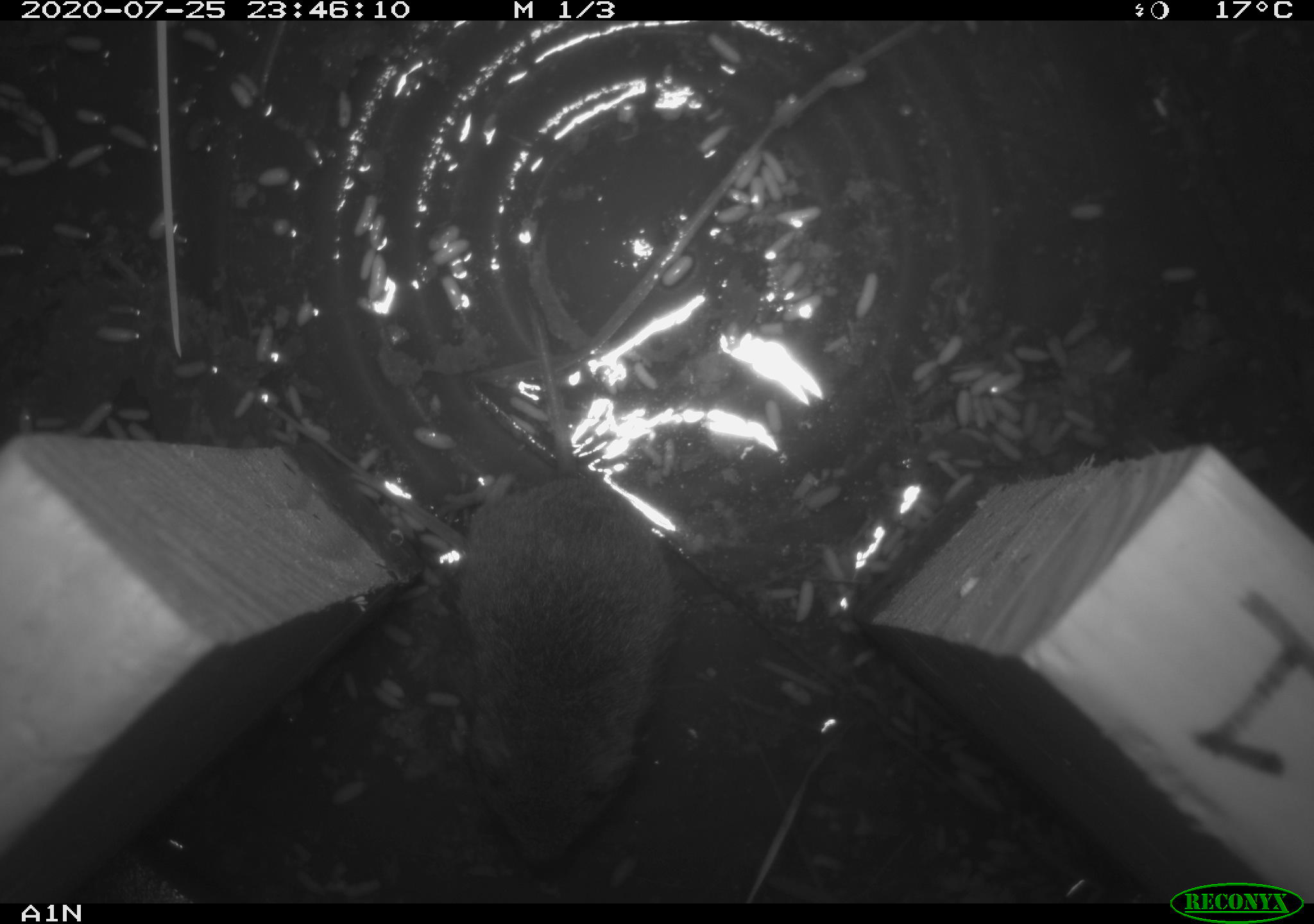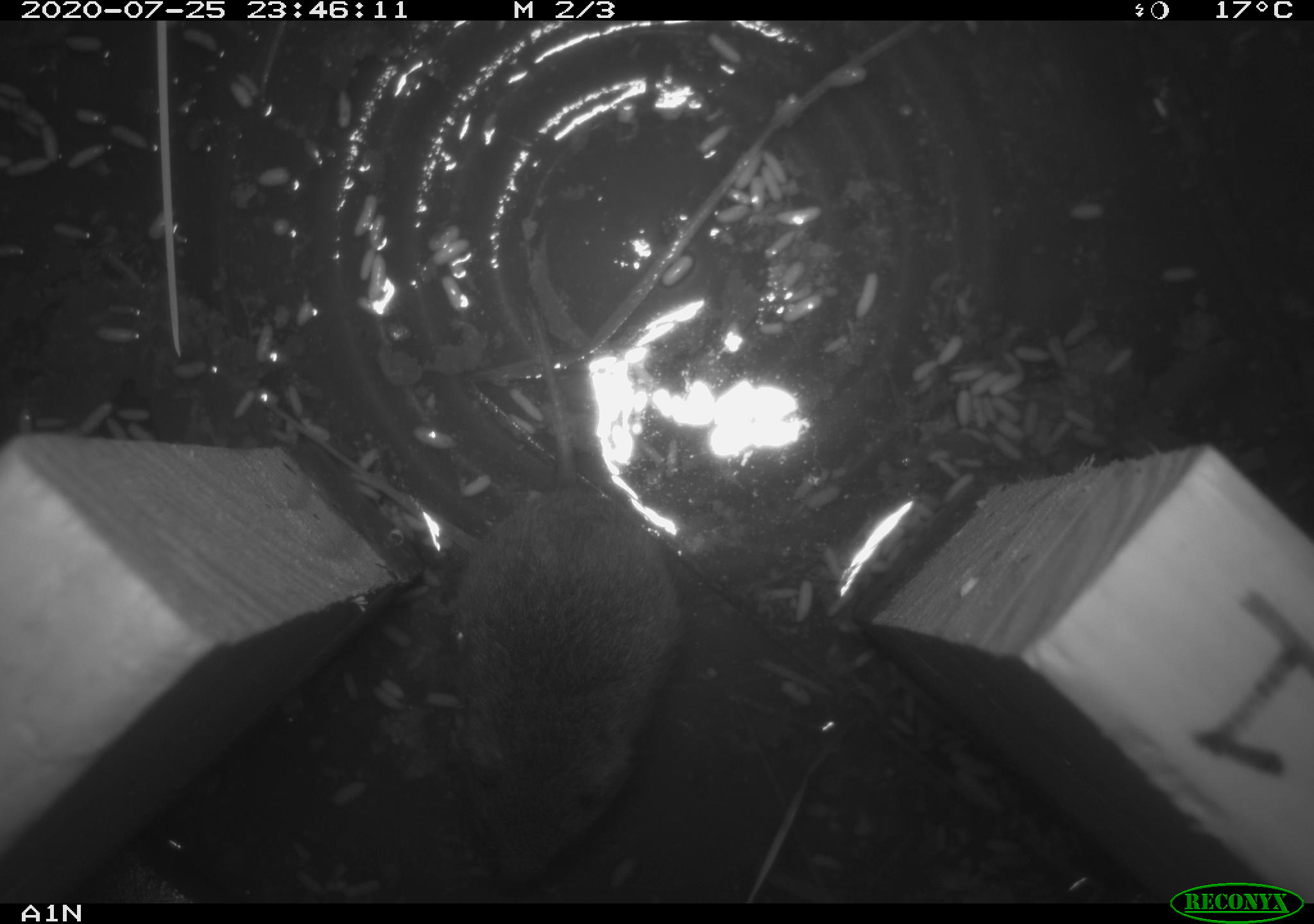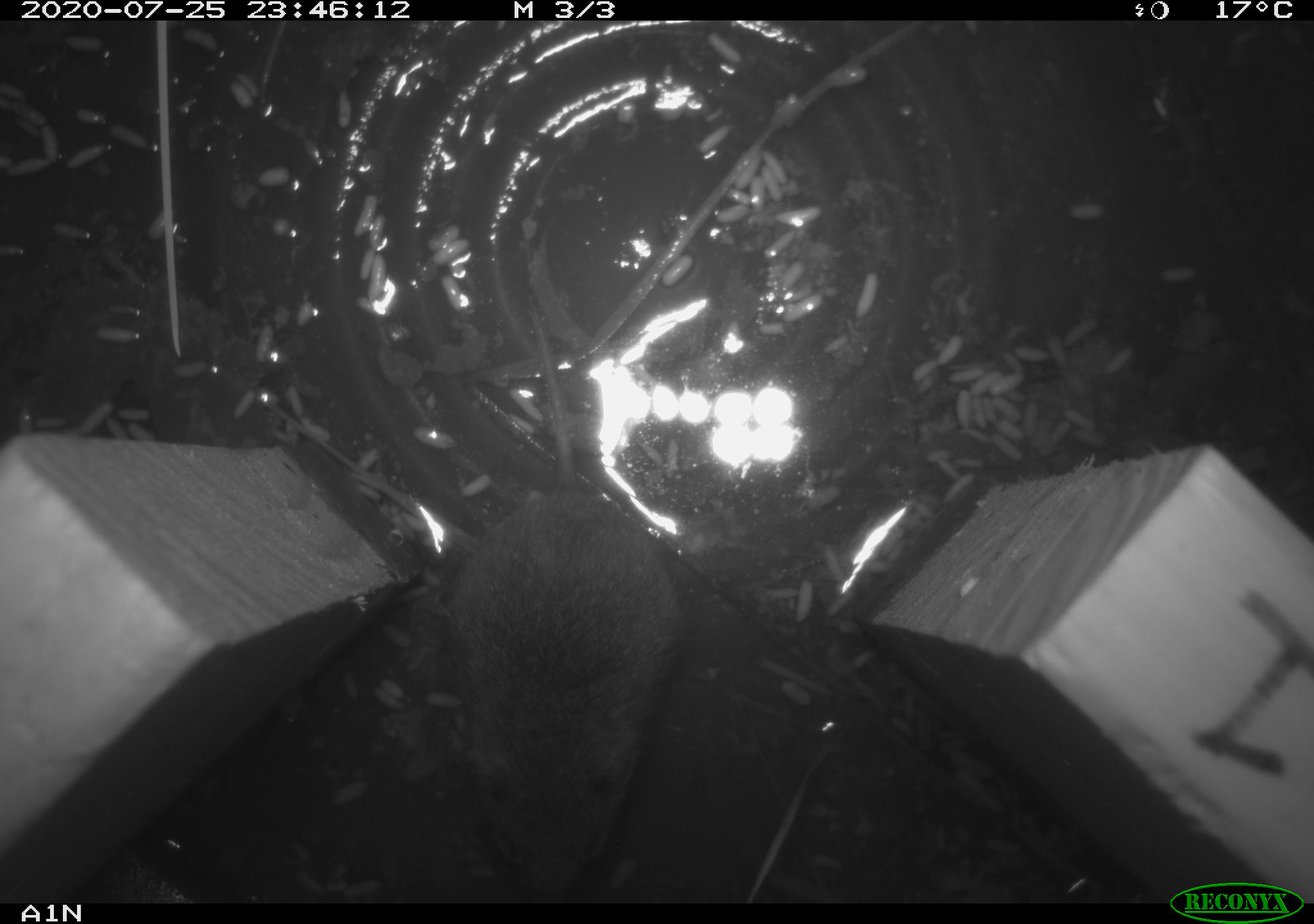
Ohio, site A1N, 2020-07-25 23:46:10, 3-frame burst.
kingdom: Animalia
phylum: Chordata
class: Mammalia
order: Rodentia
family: Cricetidae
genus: Microtus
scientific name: Microtus pennsylvanicus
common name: meadow vole